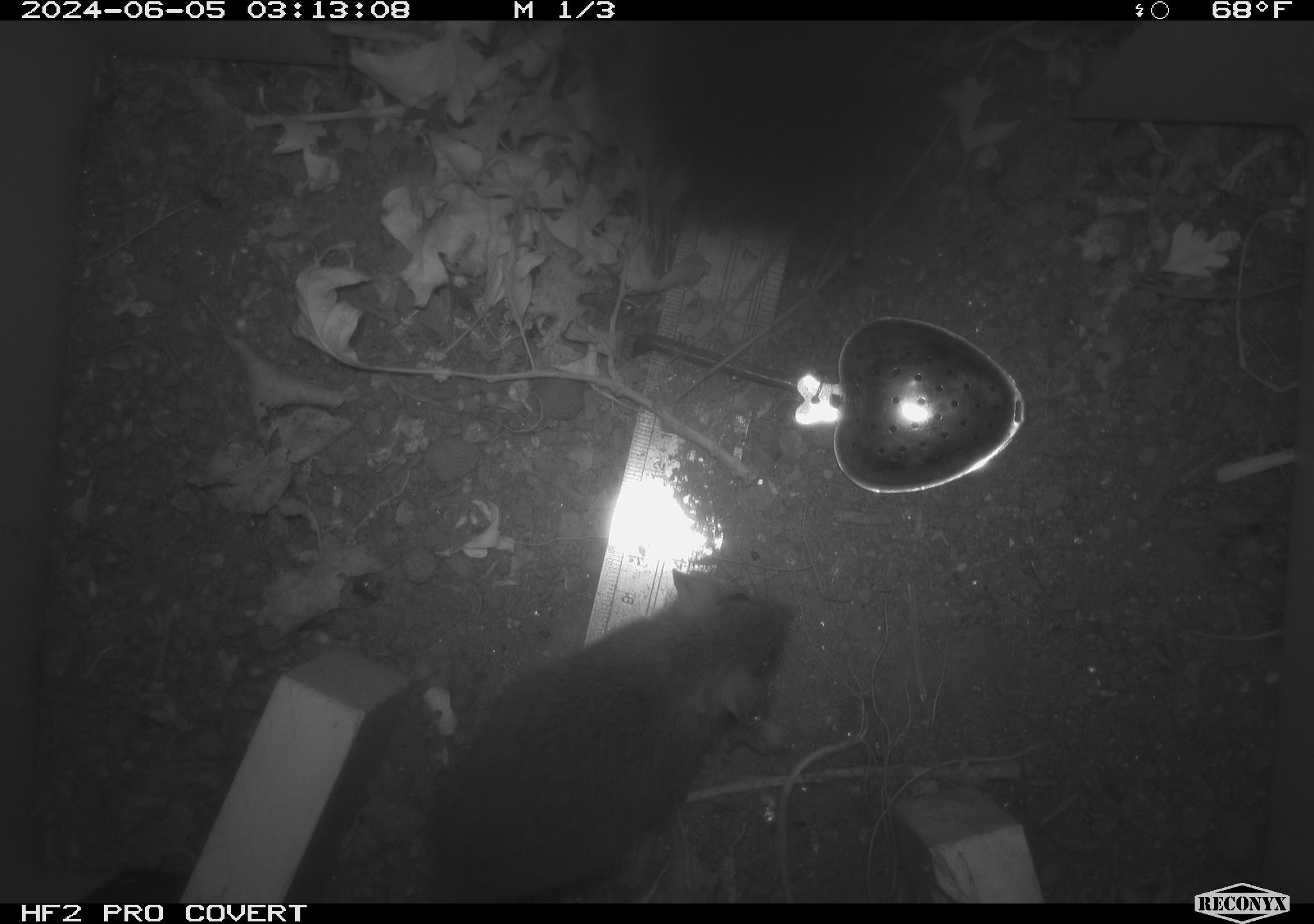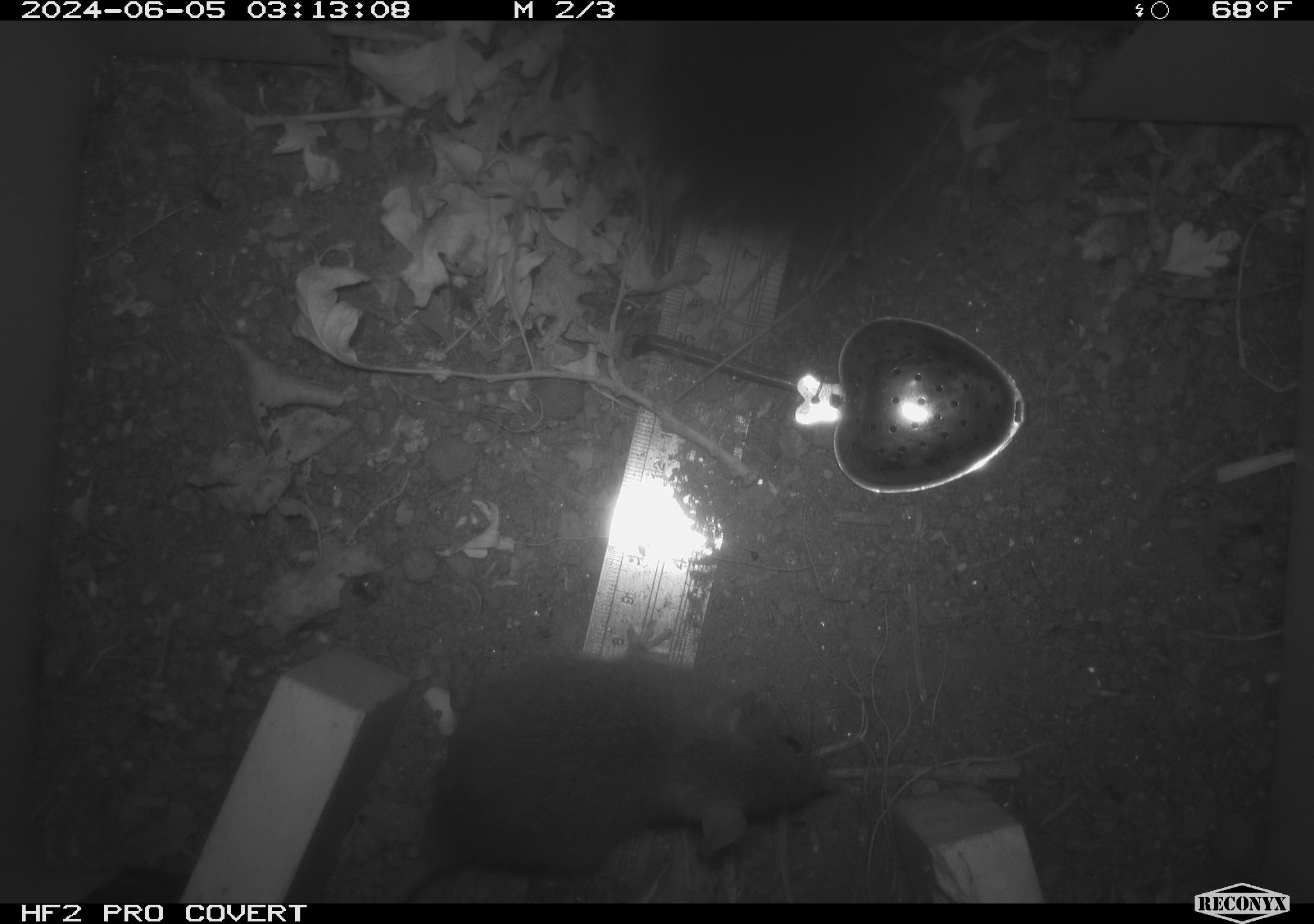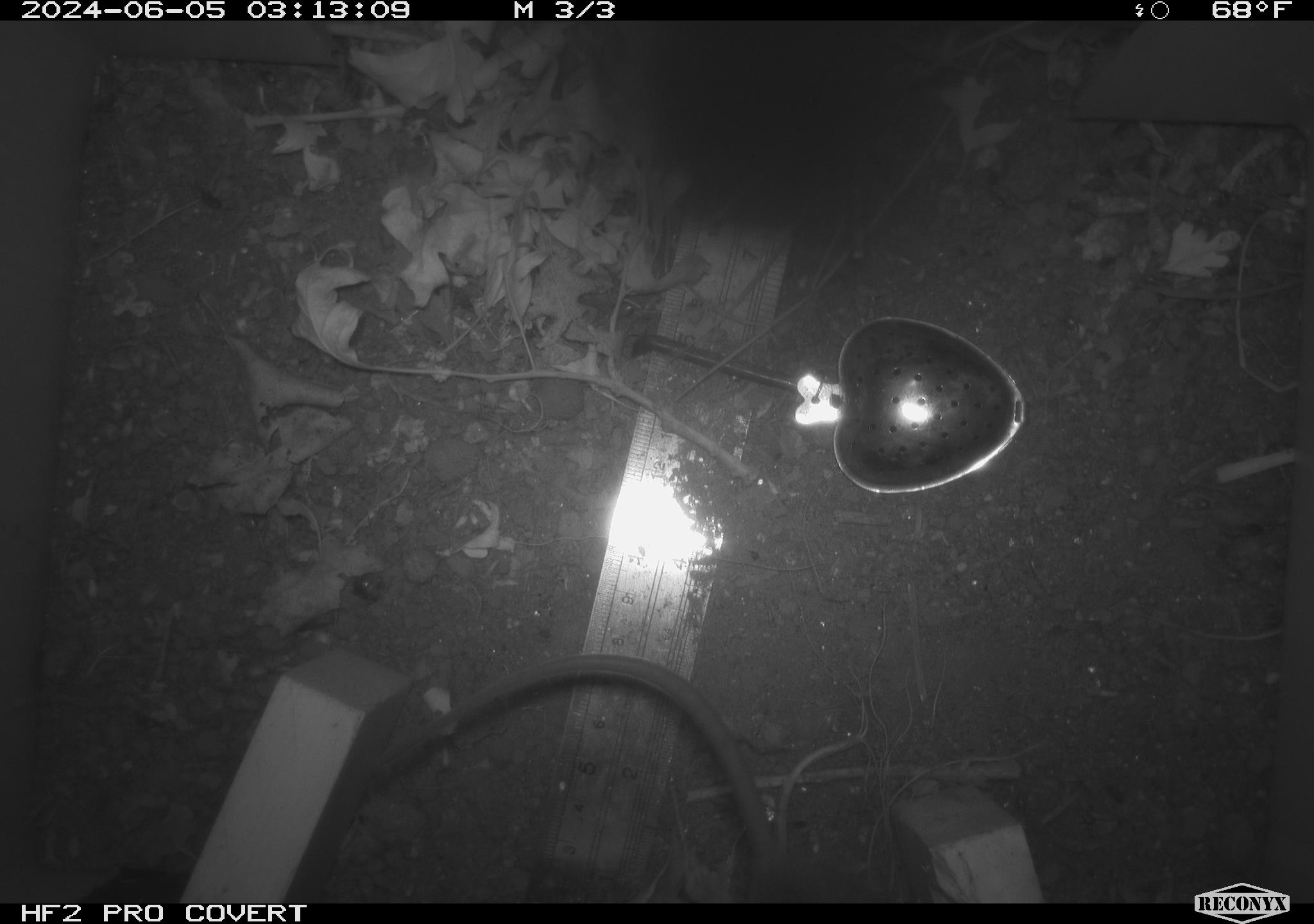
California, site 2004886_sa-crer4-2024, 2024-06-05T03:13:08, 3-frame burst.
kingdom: Animalia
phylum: Chordata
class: Mammalia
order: Rodentia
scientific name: Rodentia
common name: mouse species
Mouse species (Rodentia).